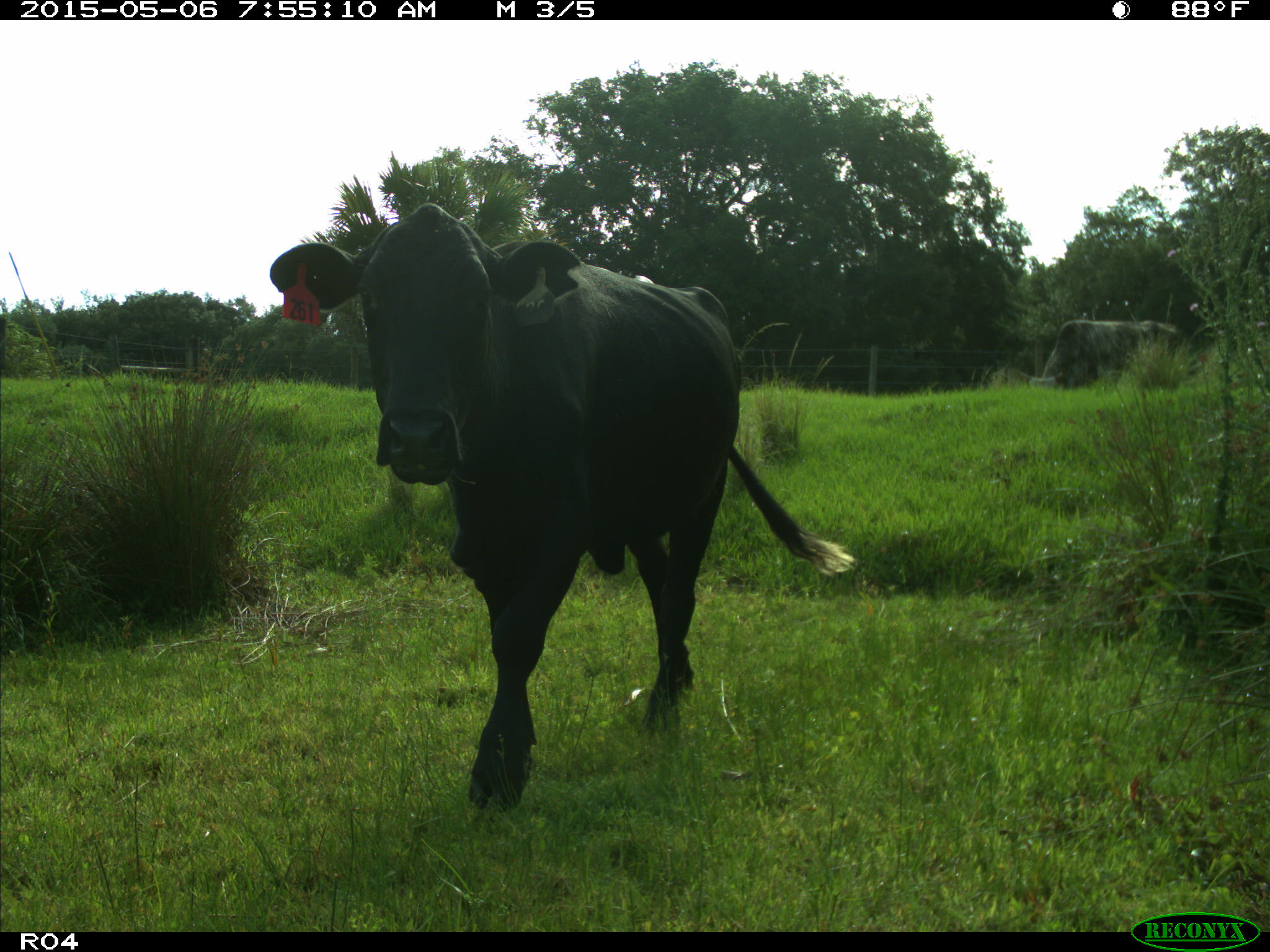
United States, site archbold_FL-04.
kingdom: Animalia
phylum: Chordata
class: Mammalia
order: Artiodactyla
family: Bovidae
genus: Bos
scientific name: Bos taurus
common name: domestic cow